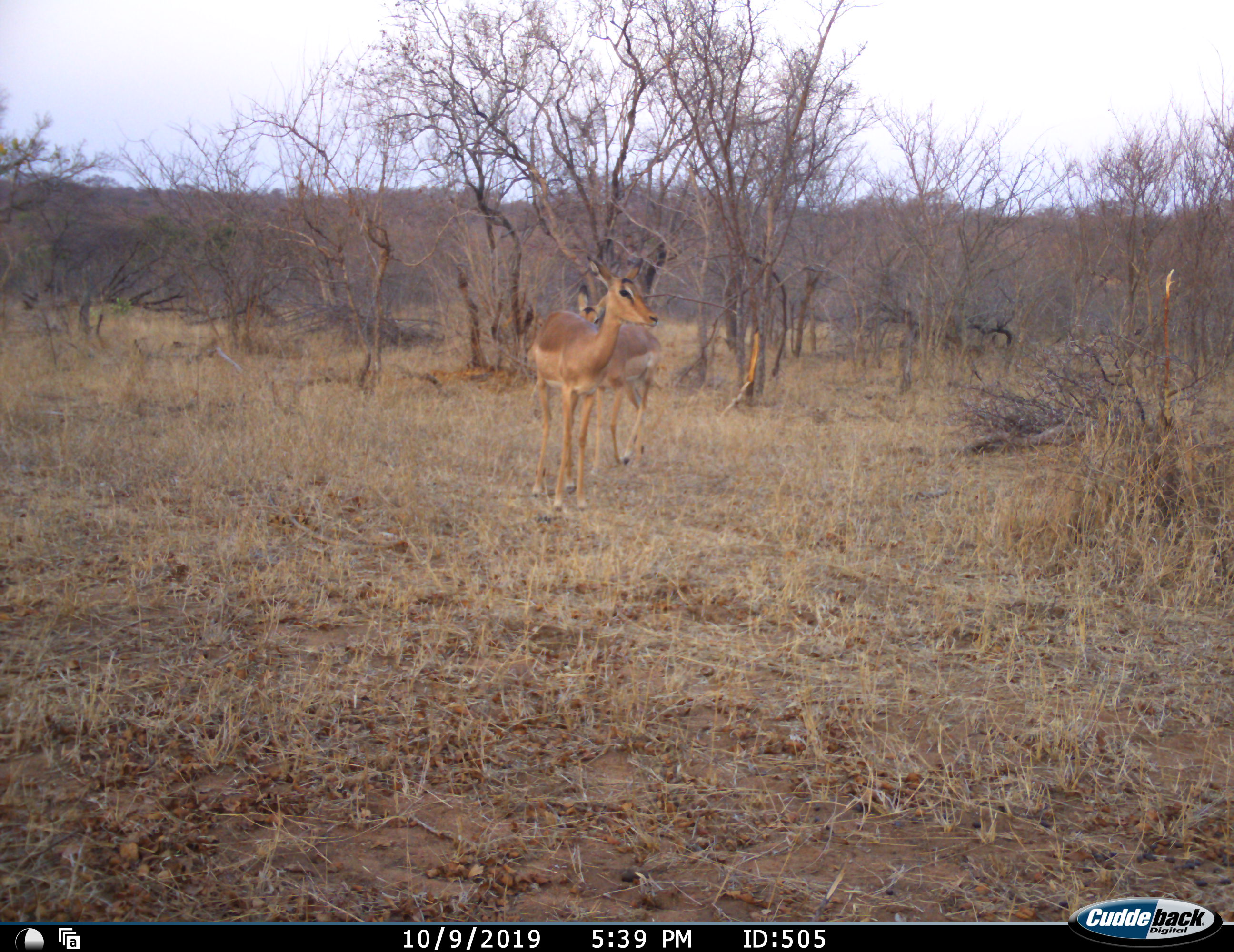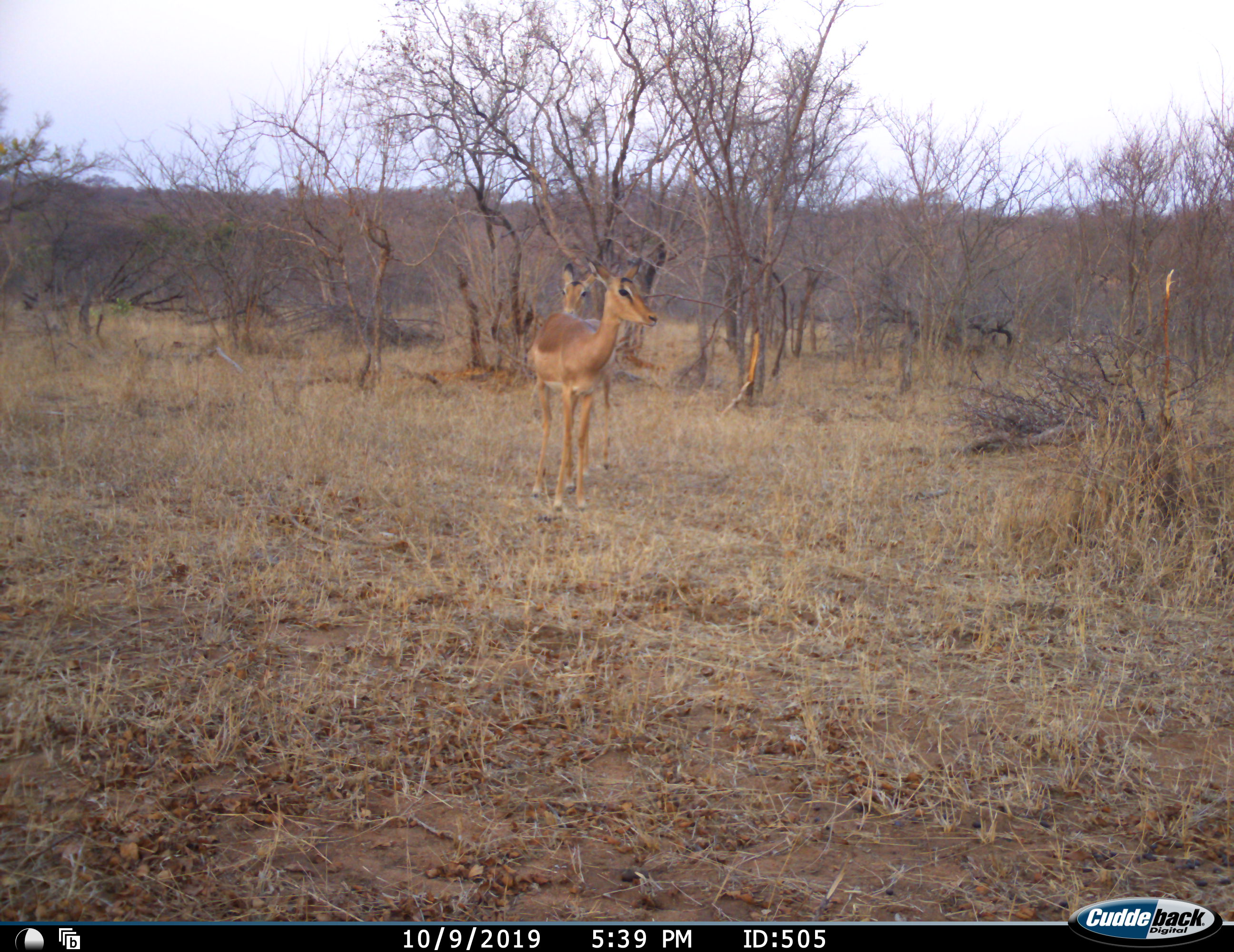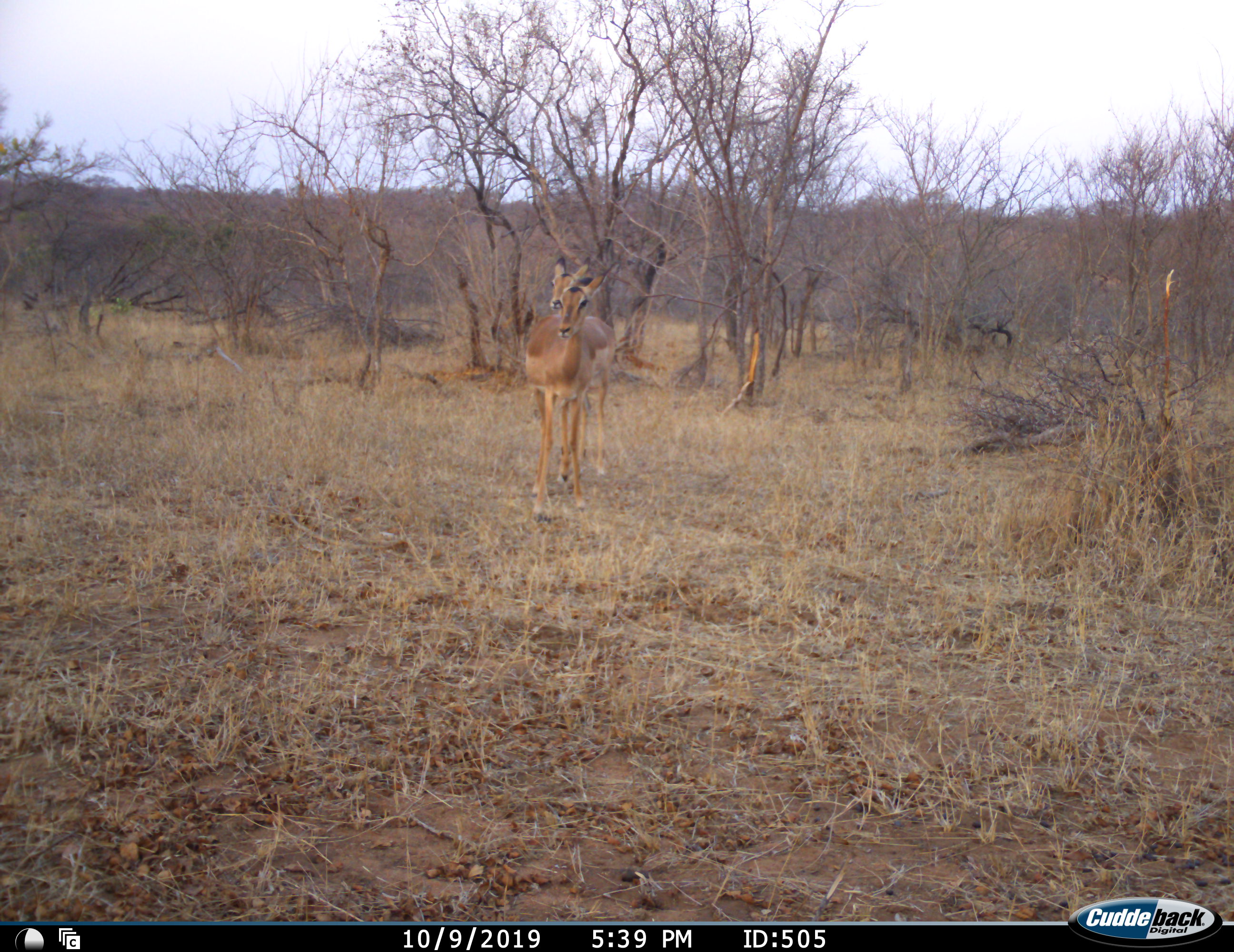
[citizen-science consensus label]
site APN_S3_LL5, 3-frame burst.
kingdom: Animalia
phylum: Chordata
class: Mammalia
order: Artiodactyla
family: Bovidae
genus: Aepyceros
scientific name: Aepyceros melampus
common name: impala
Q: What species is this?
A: Impala (Aepyceros melampus).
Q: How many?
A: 2.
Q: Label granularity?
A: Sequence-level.